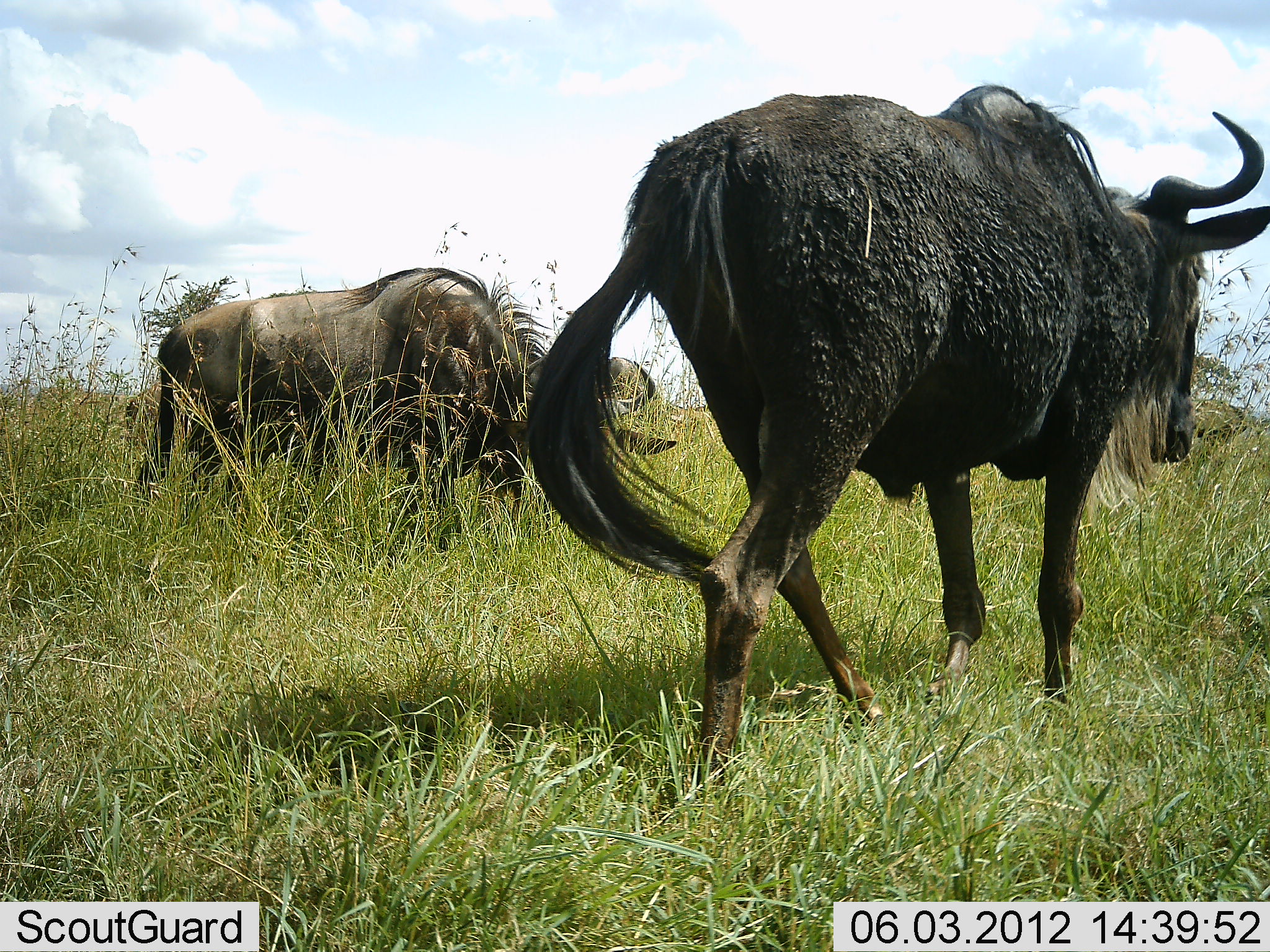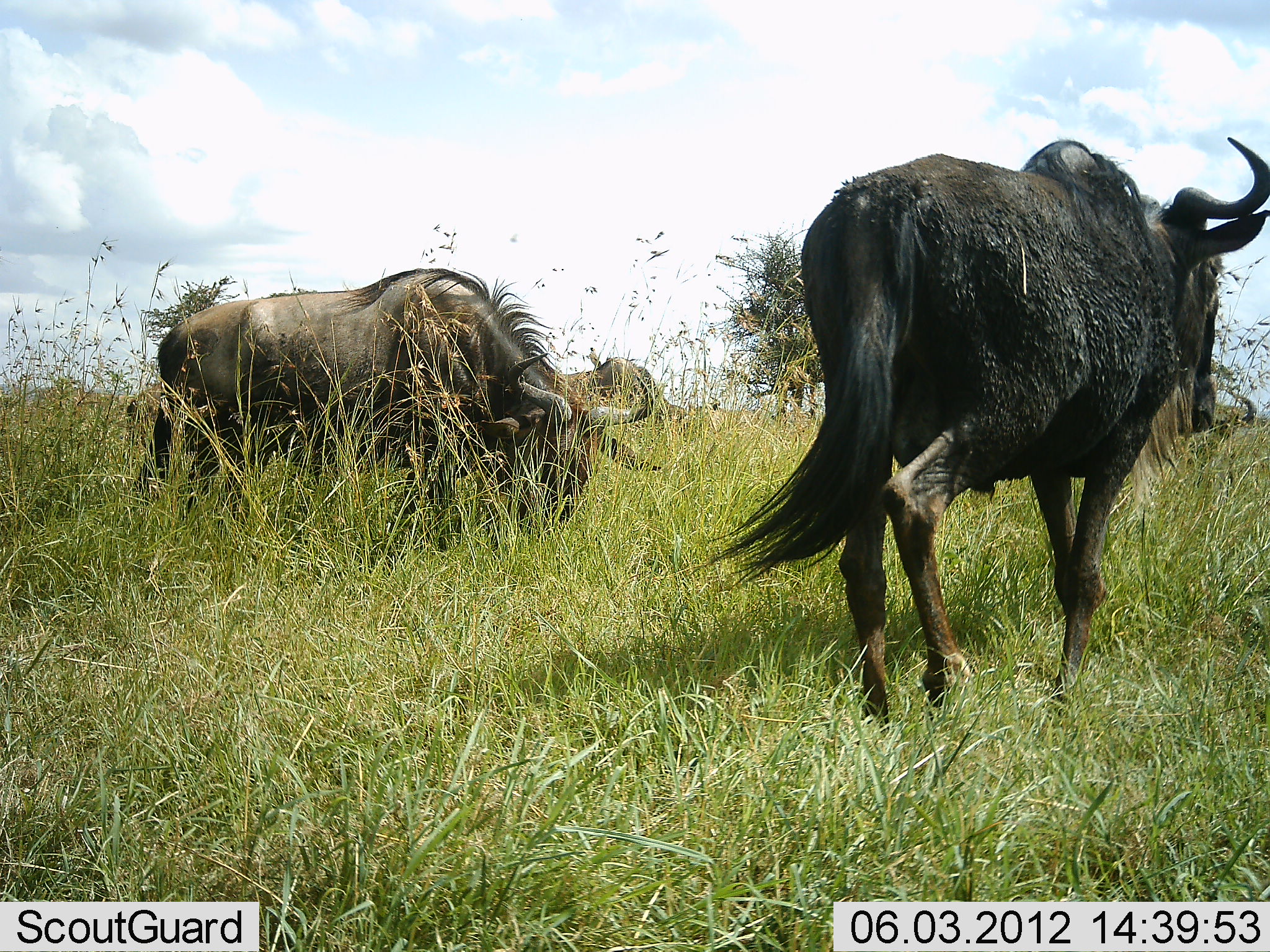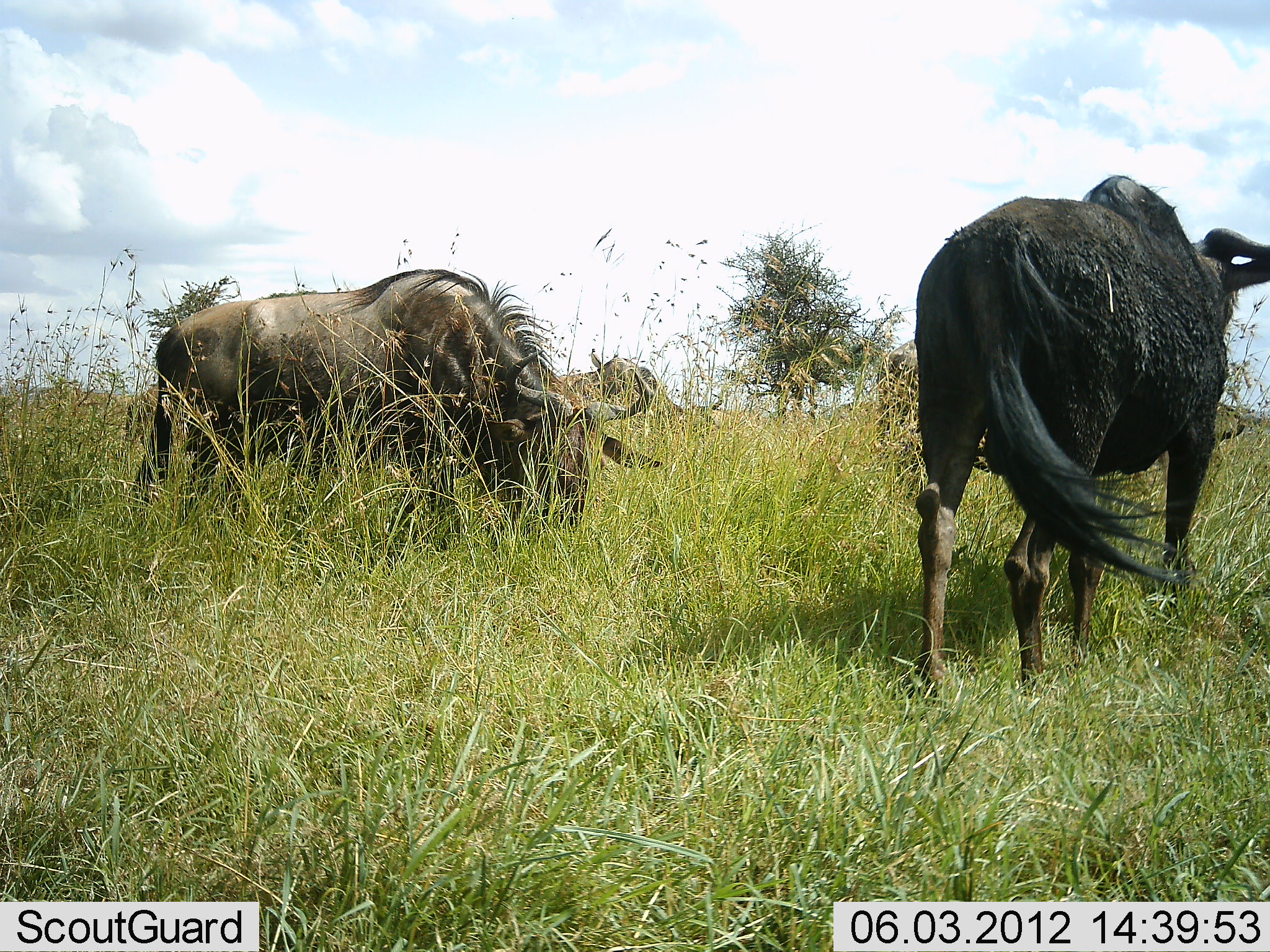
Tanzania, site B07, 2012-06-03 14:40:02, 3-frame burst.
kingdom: Animalia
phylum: Chordata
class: Mammalia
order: Artiodactyla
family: Bovidae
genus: Connochaetes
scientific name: Connochaetes taurinus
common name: blue wildebeest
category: wildebeest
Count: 2.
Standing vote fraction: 20%.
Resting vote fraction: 0%.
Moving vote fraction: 90%.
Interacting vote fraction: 0%.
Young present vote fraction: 0%.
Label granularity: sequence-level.